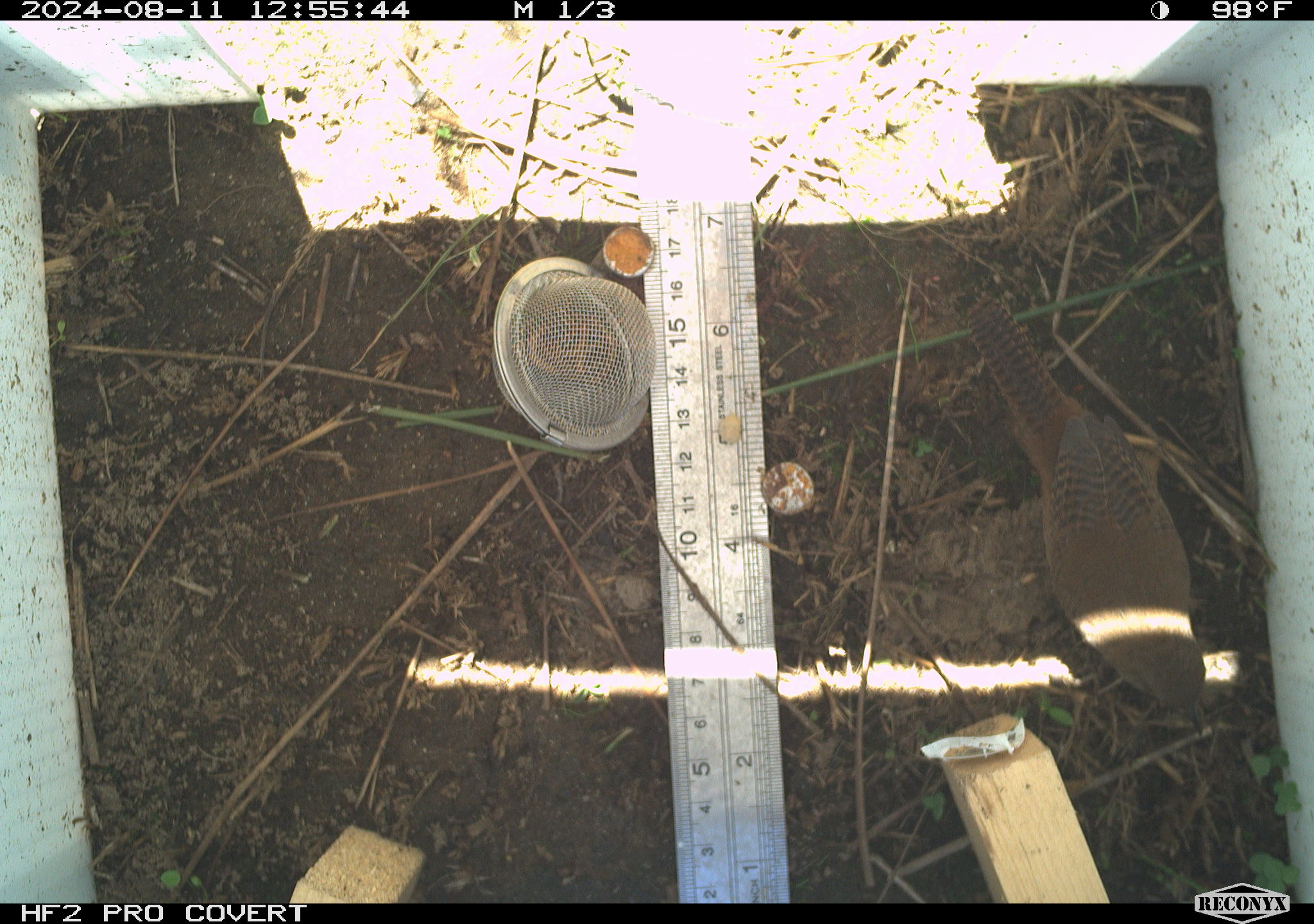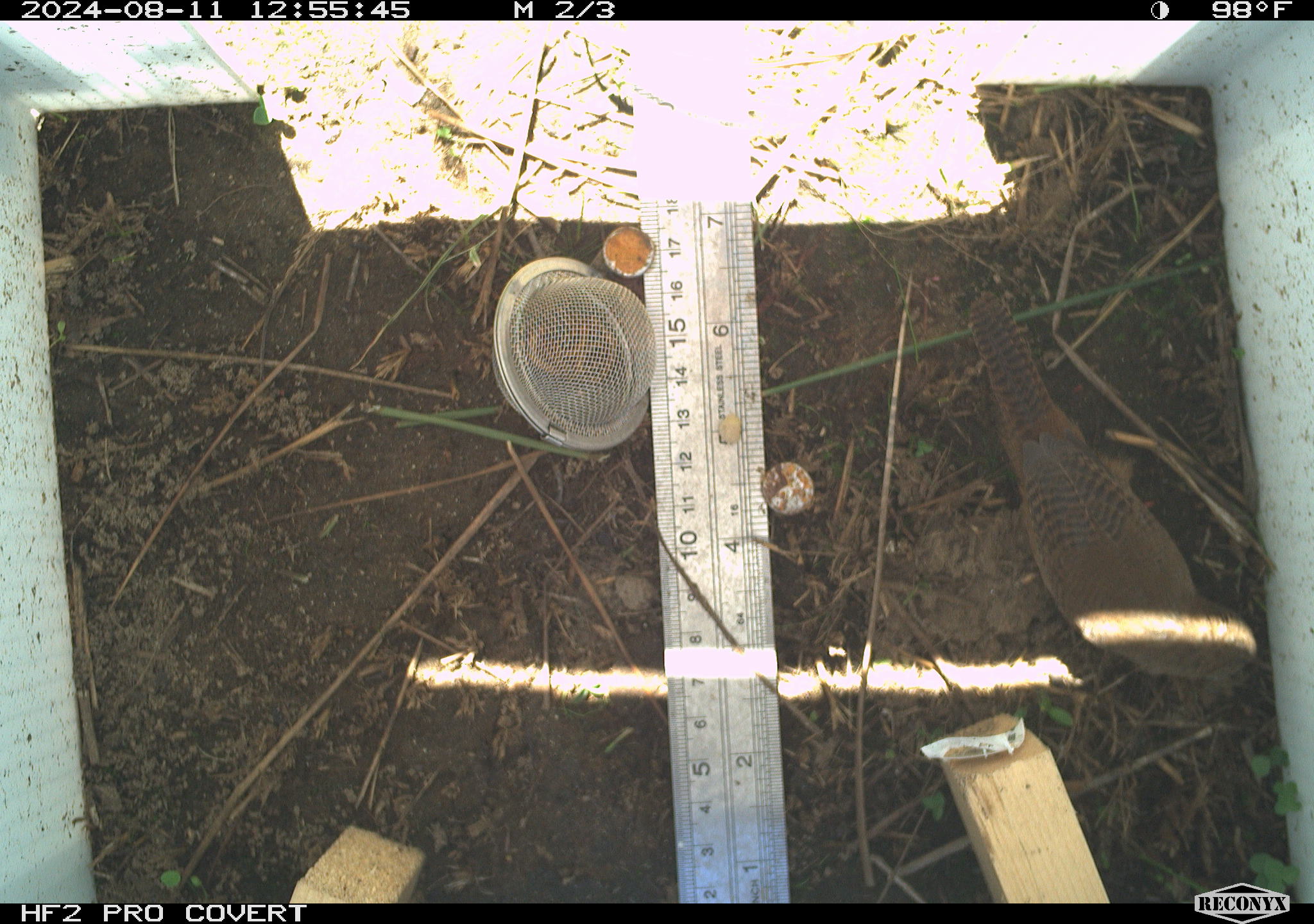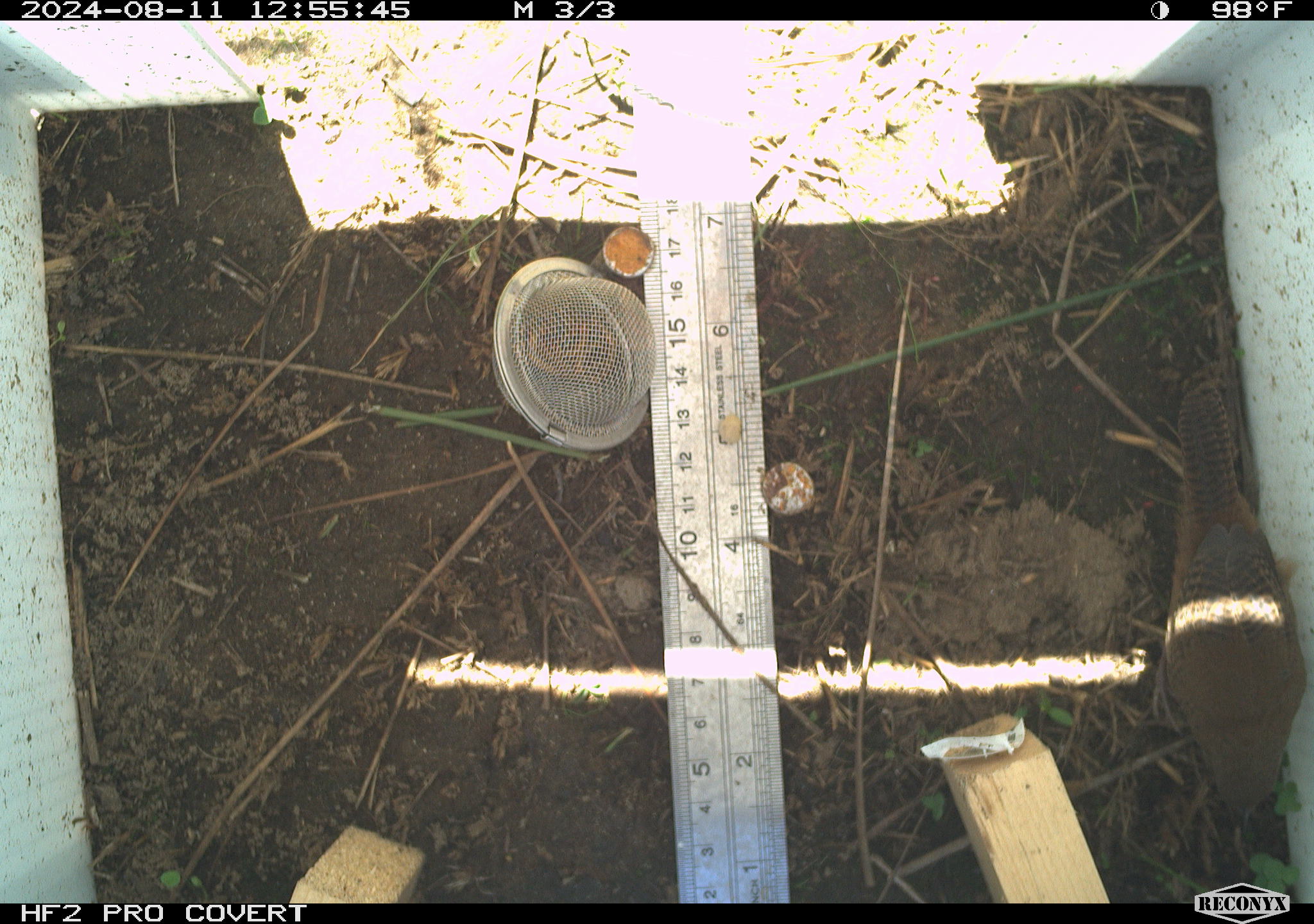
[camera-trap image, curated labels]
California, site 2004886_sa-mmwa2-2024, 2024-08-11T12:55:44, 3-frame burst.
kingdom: Animalia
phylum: Chordata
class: Aves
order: Passeriformes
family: Troglodytidae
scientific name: Troglodytidae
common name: wren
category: troglodytidae family